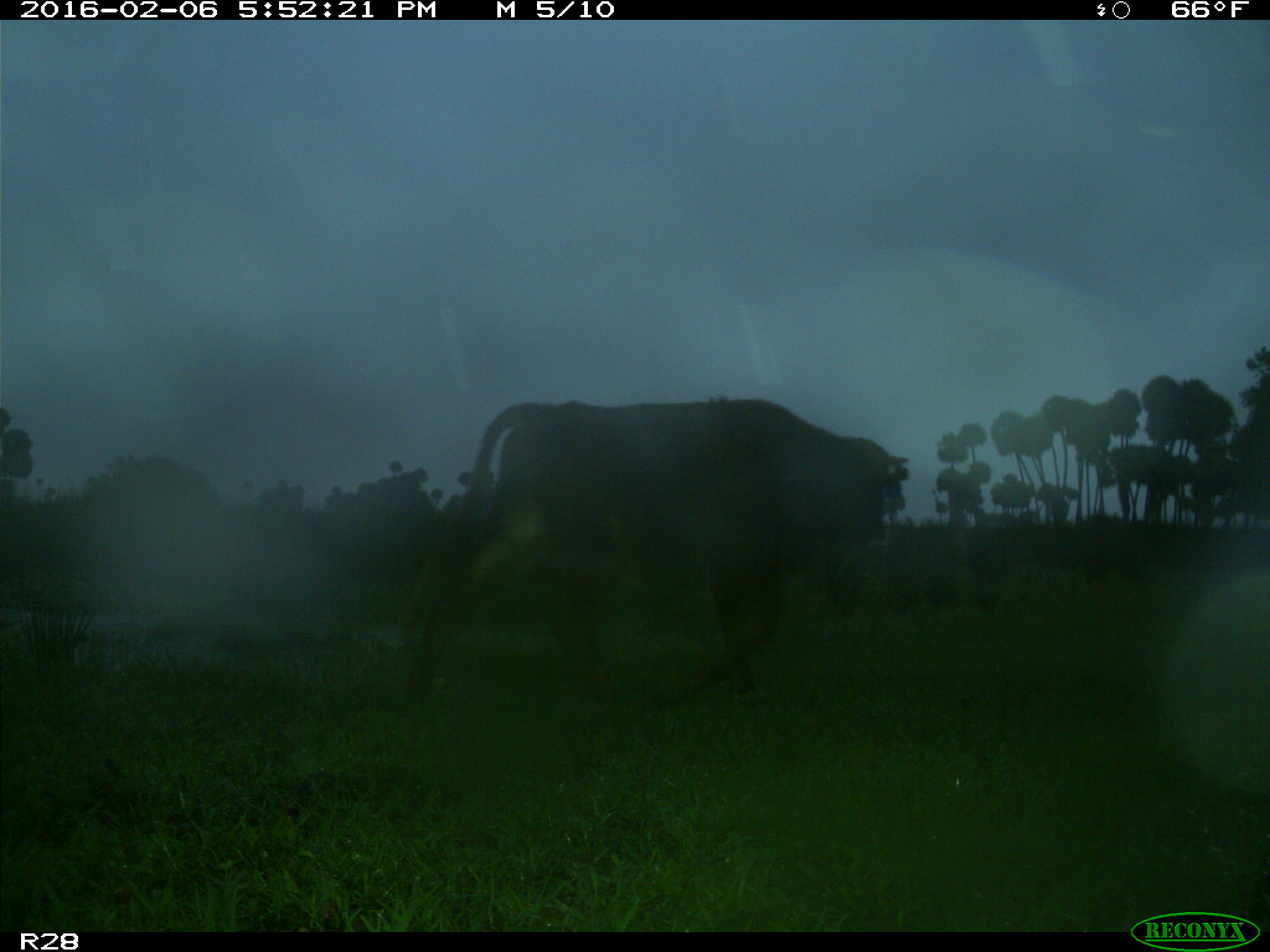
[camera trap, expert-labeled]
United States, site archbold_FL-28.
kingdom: Animalia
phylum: Chordata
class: Mammalia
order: Artiodactyla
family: Bovidae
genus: Bos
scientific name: Bos taurus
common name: domestic cow